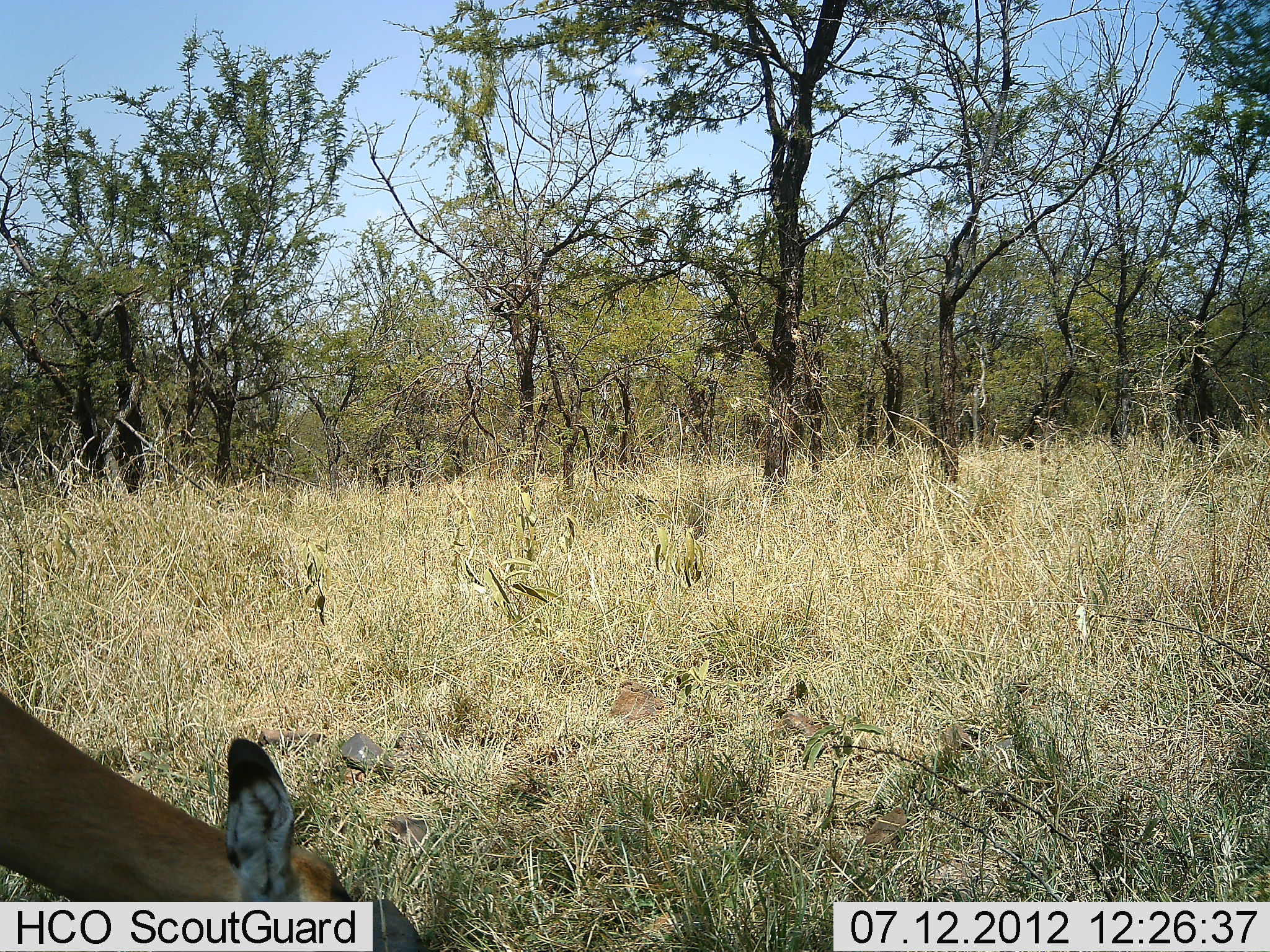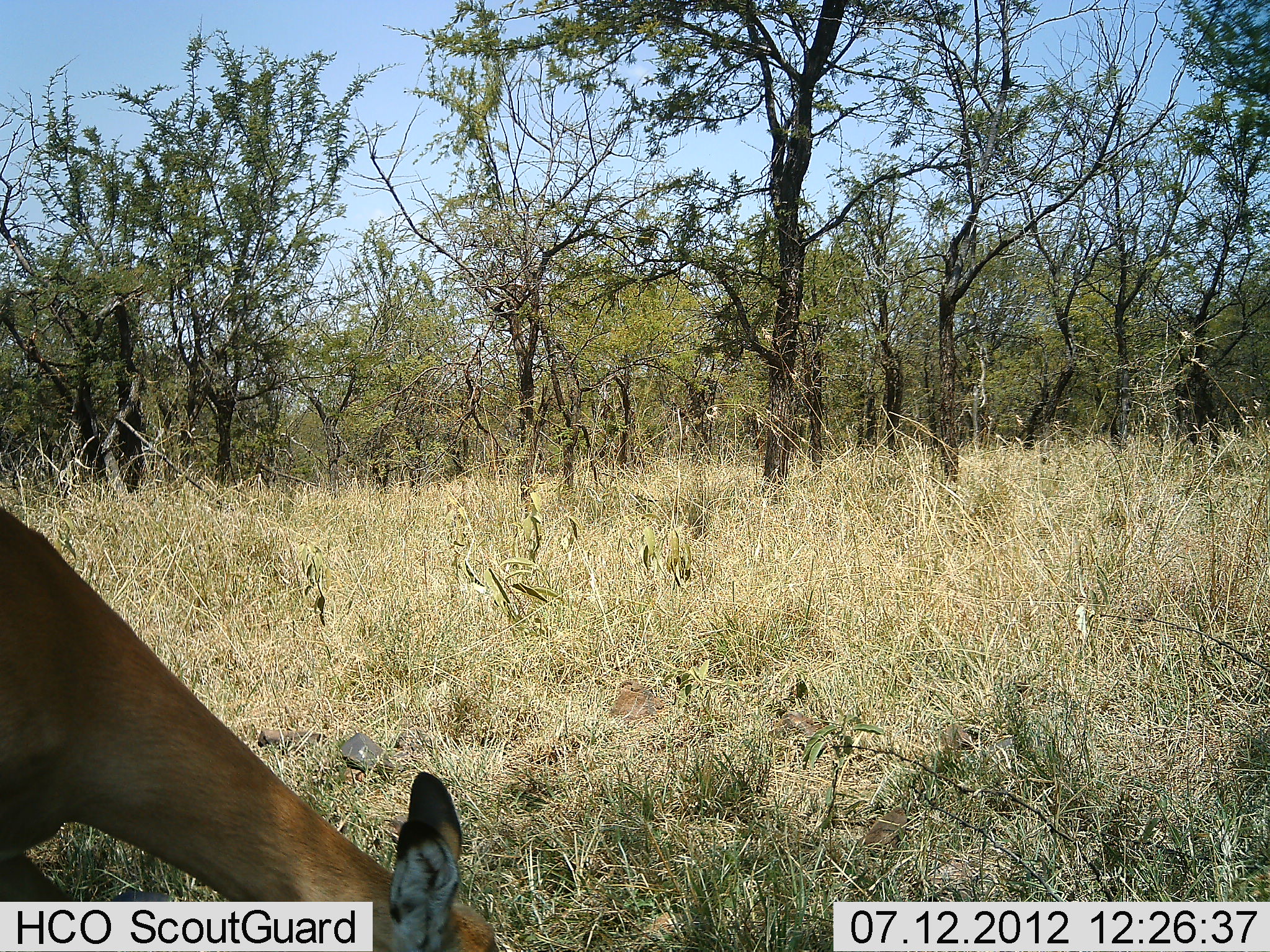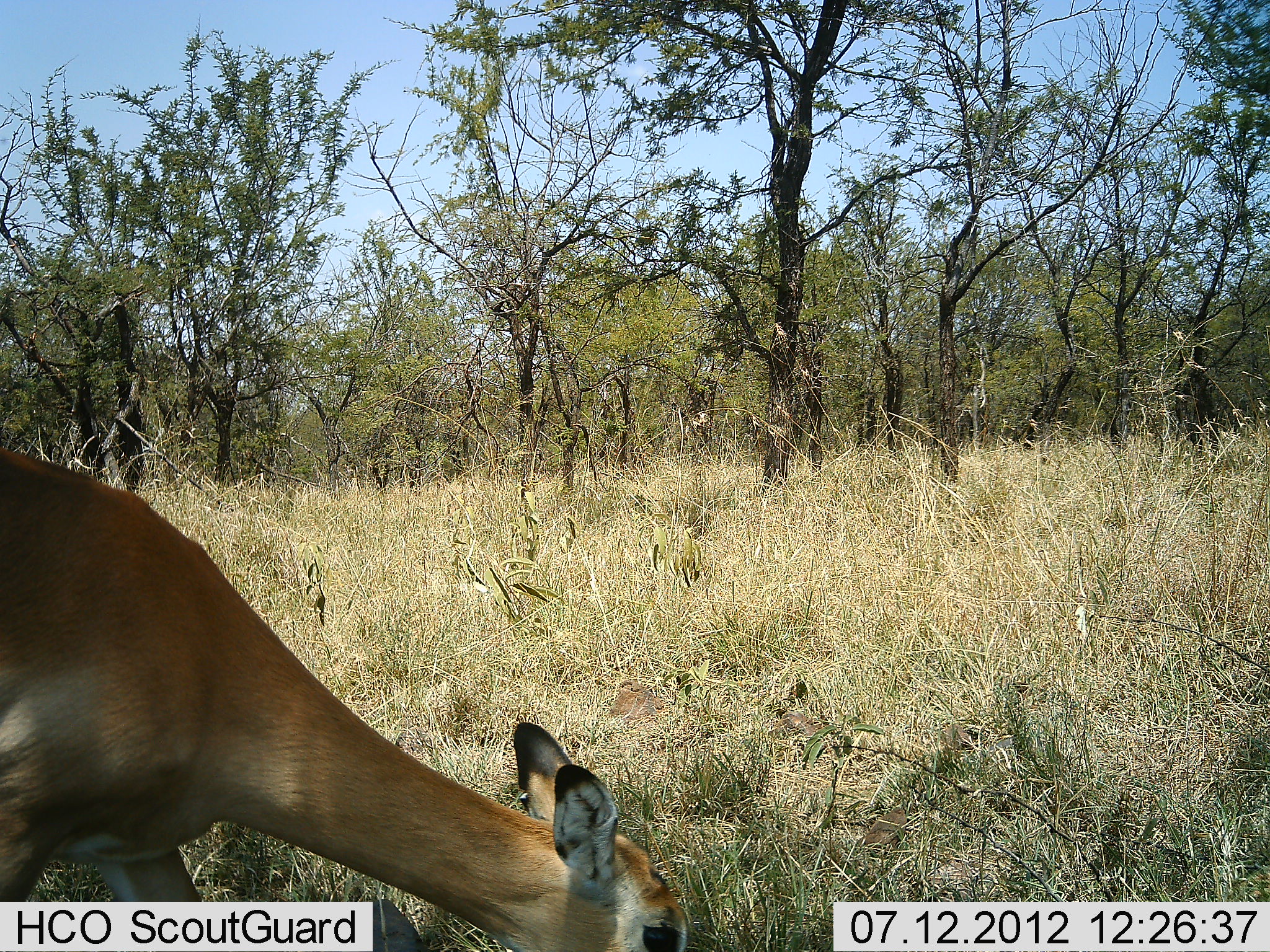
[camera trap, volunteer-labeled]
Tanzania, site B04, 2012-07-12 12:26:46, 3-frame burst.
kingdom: Animalia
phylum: Chordata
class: Mammalia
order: Artiodactyla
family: Bovidae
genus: Aepyceros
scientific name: Aepyceros melampus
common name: impala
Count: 1.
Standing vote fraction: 20%.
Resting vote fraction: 0%.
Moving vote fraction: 30%.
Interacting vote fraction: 0%.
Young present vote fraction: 0%.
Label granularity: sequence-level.